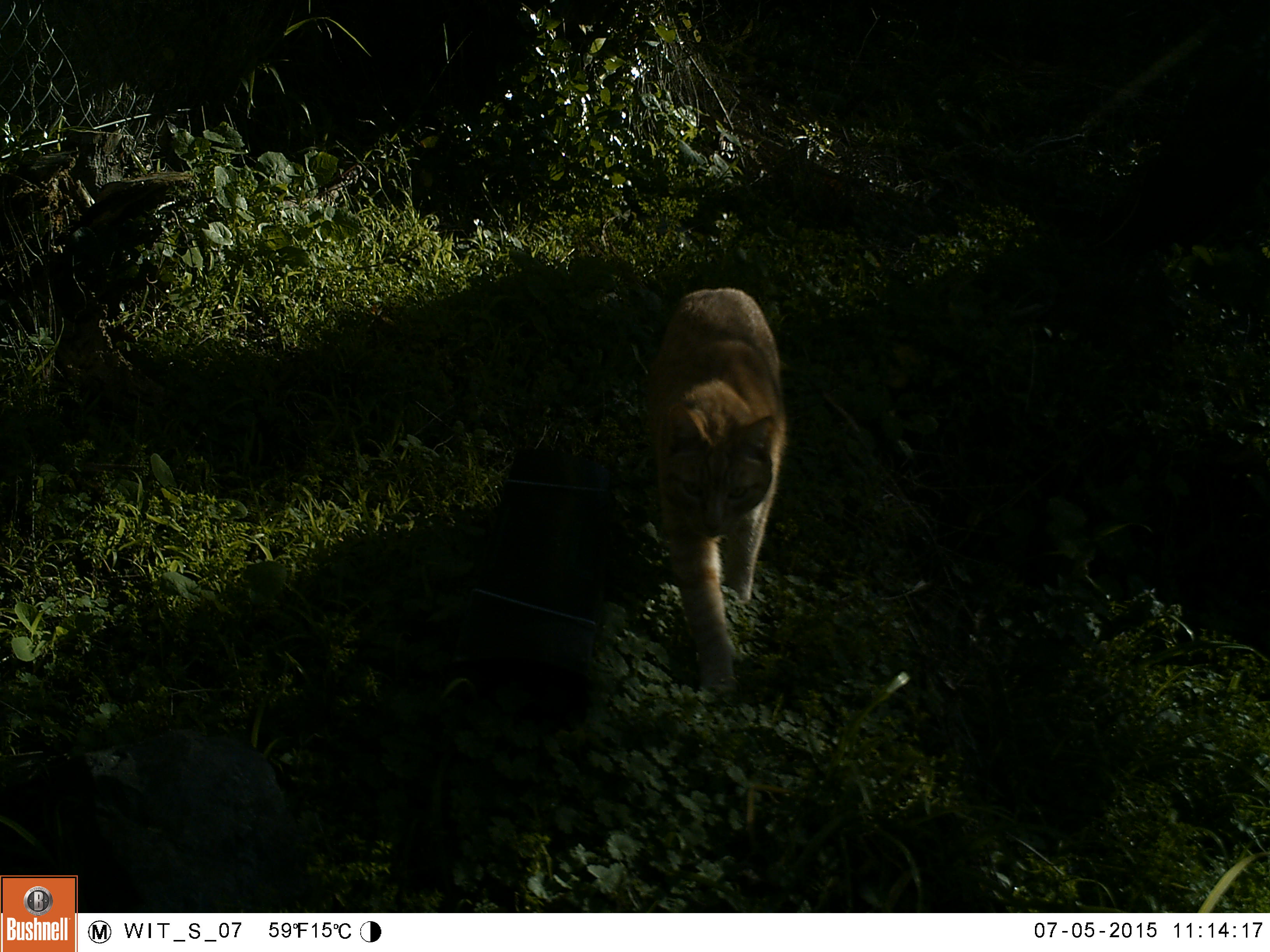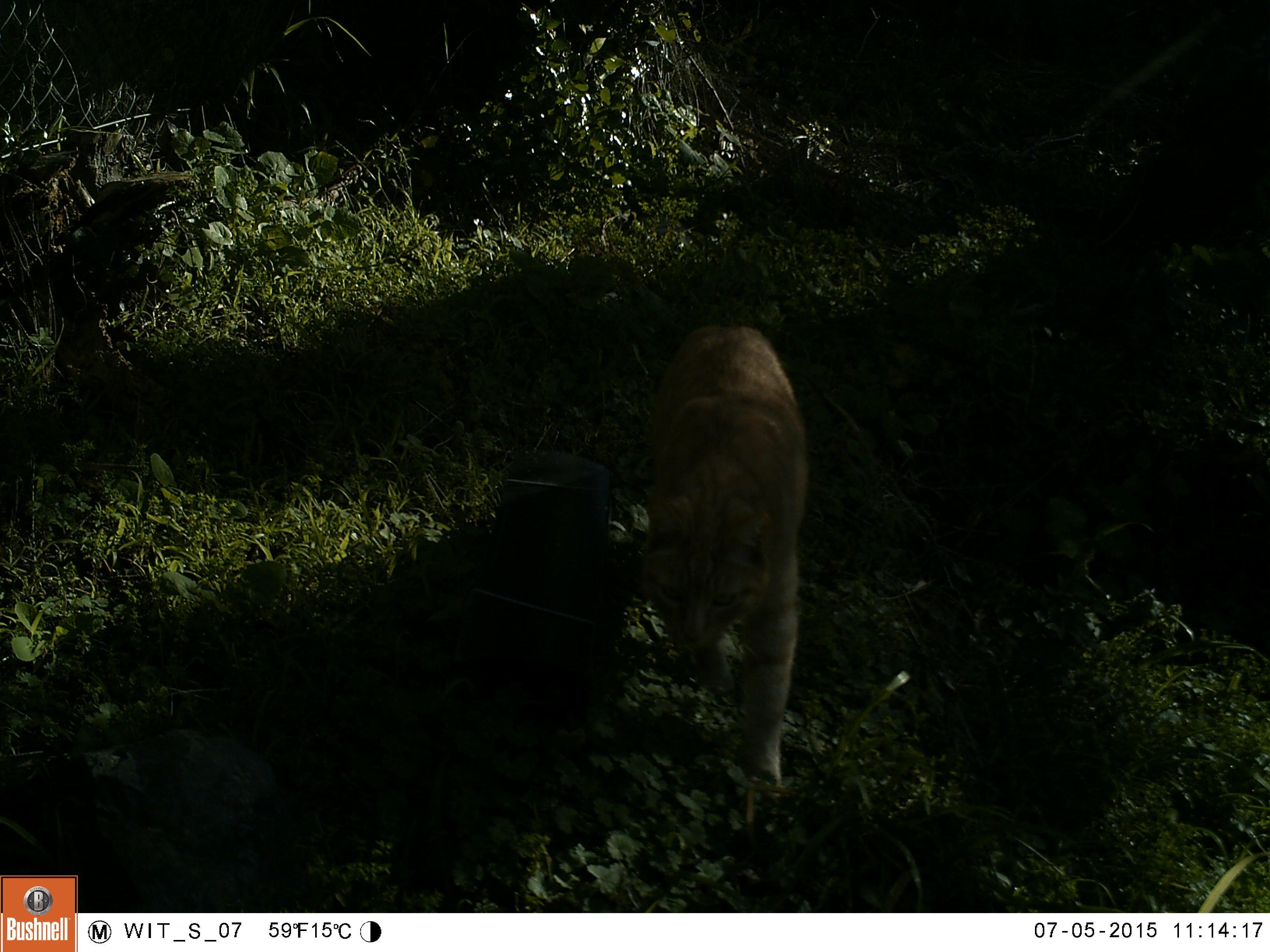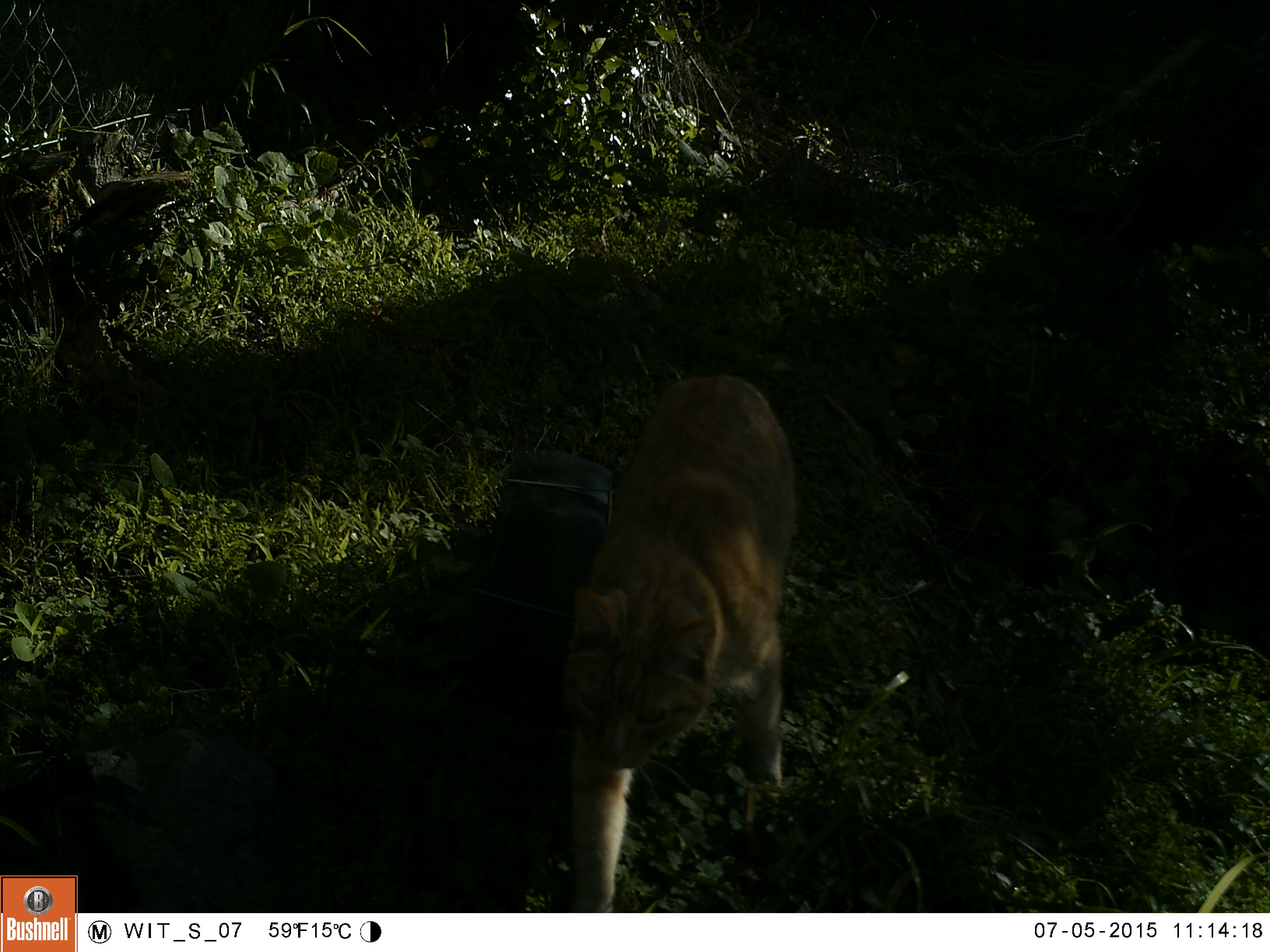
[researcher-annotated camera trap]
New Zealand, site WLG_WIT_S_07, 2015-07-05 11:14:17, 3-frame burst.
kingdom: Animalia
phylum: Chordata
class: Mammalia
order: Carnivora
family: Felidae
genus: Felis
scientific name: Felis catus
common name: domestic cat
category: cat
Cat (domestic cat) (Felis catus).